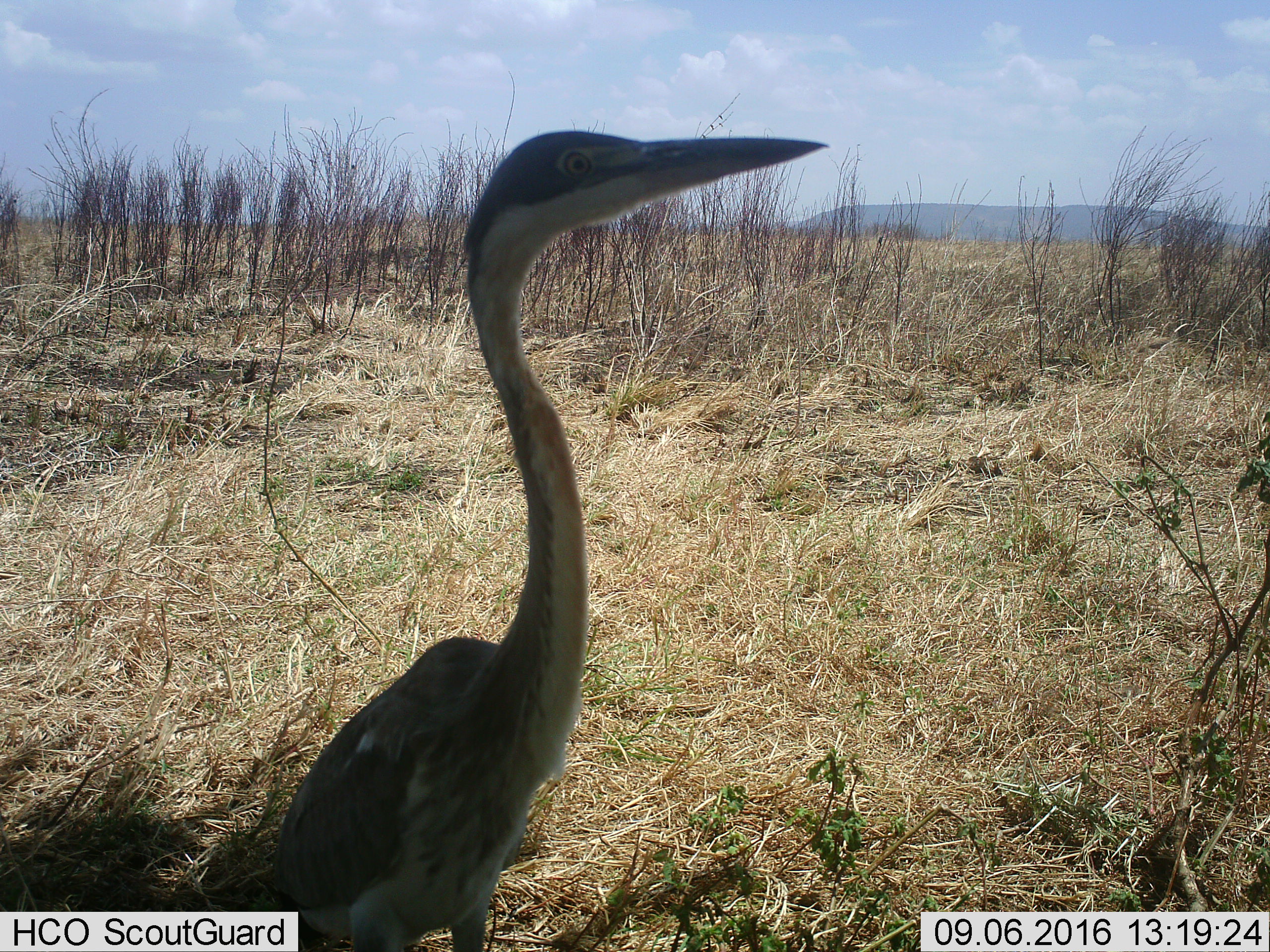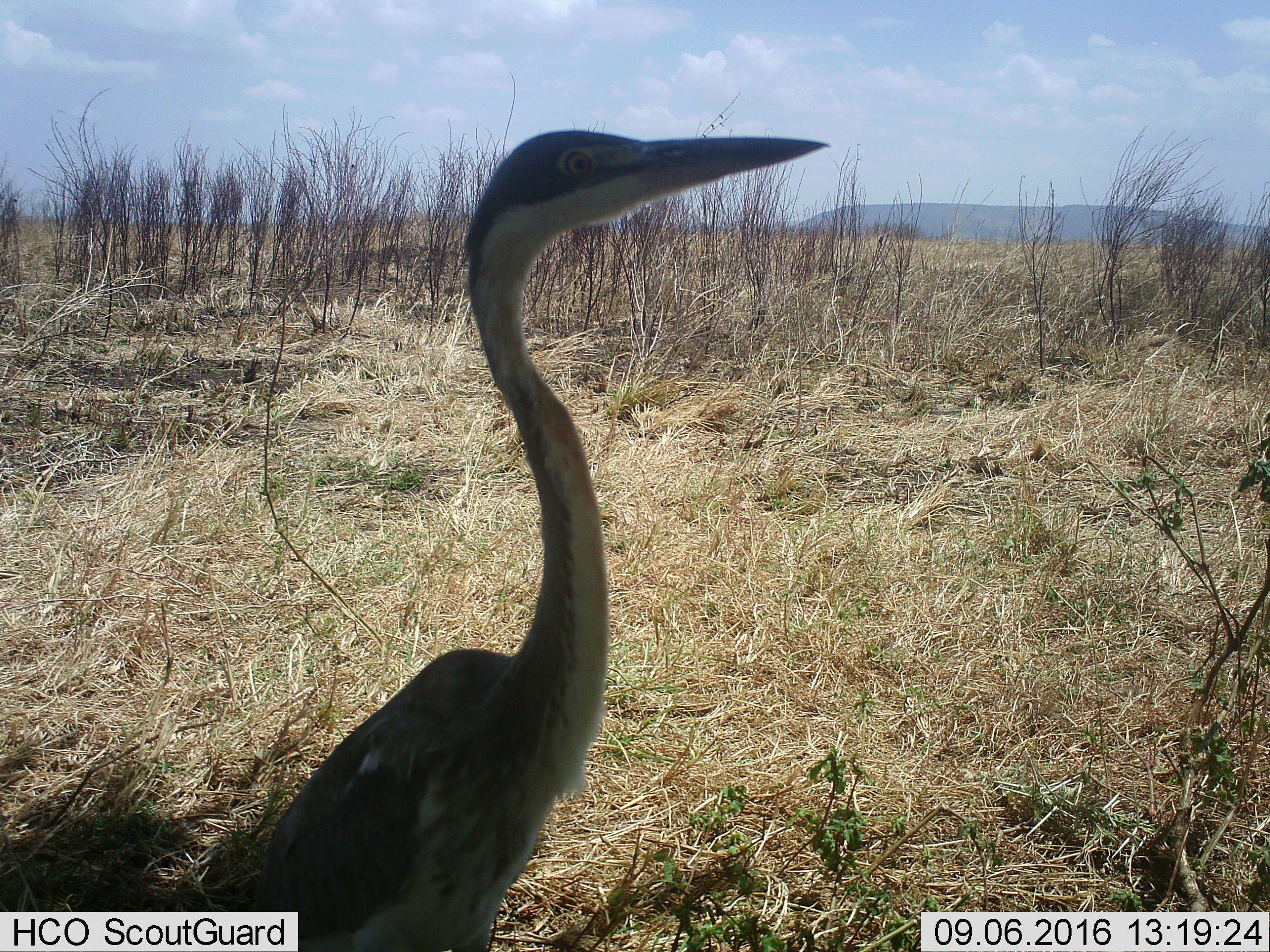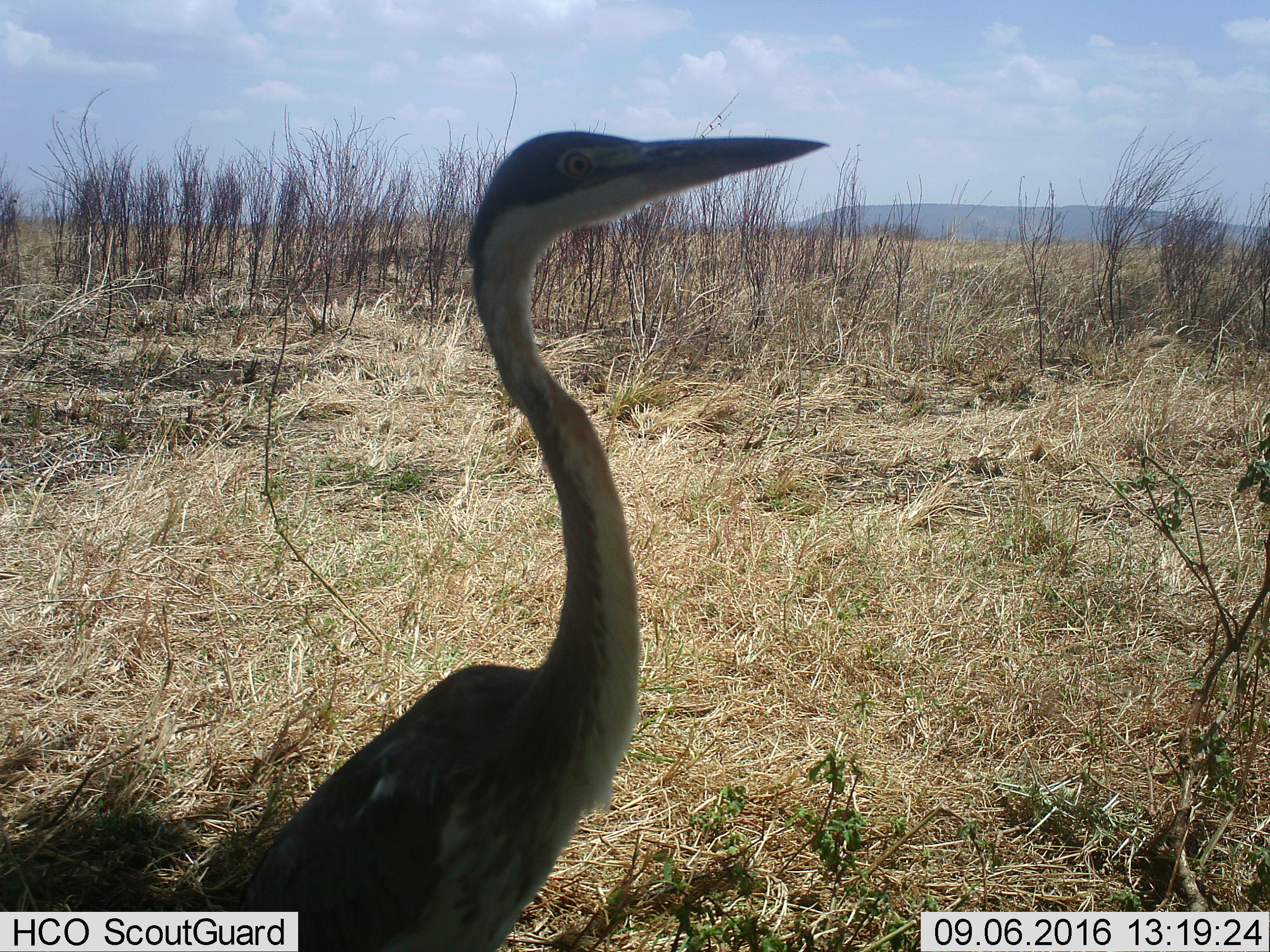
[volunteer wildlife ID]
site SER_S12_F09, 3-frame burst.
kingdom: Animalia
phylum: Chordata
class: Aves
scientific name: Aves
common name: bird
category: birdother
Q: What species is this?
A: Birdother (bird) (Aves).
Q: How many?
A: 1.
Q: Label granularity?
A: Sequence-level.